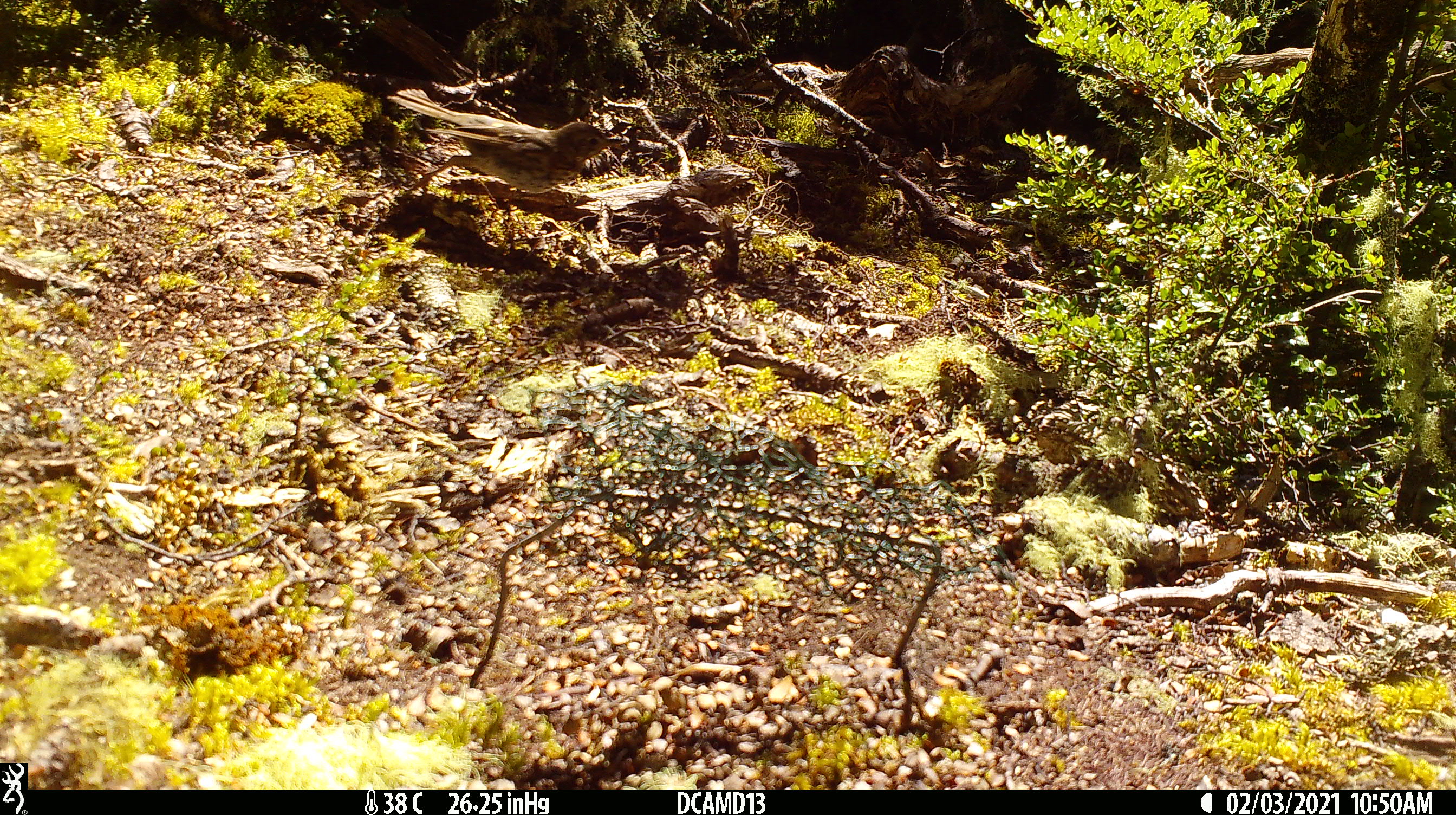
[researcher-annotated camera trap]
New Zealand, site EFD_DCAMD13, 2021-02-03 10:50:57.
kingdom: Animalia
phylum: Chordata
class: Aves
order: Passeriformes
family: Turdidae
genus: Turdus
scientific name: Turdus philomelos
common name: song thrush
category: thrush